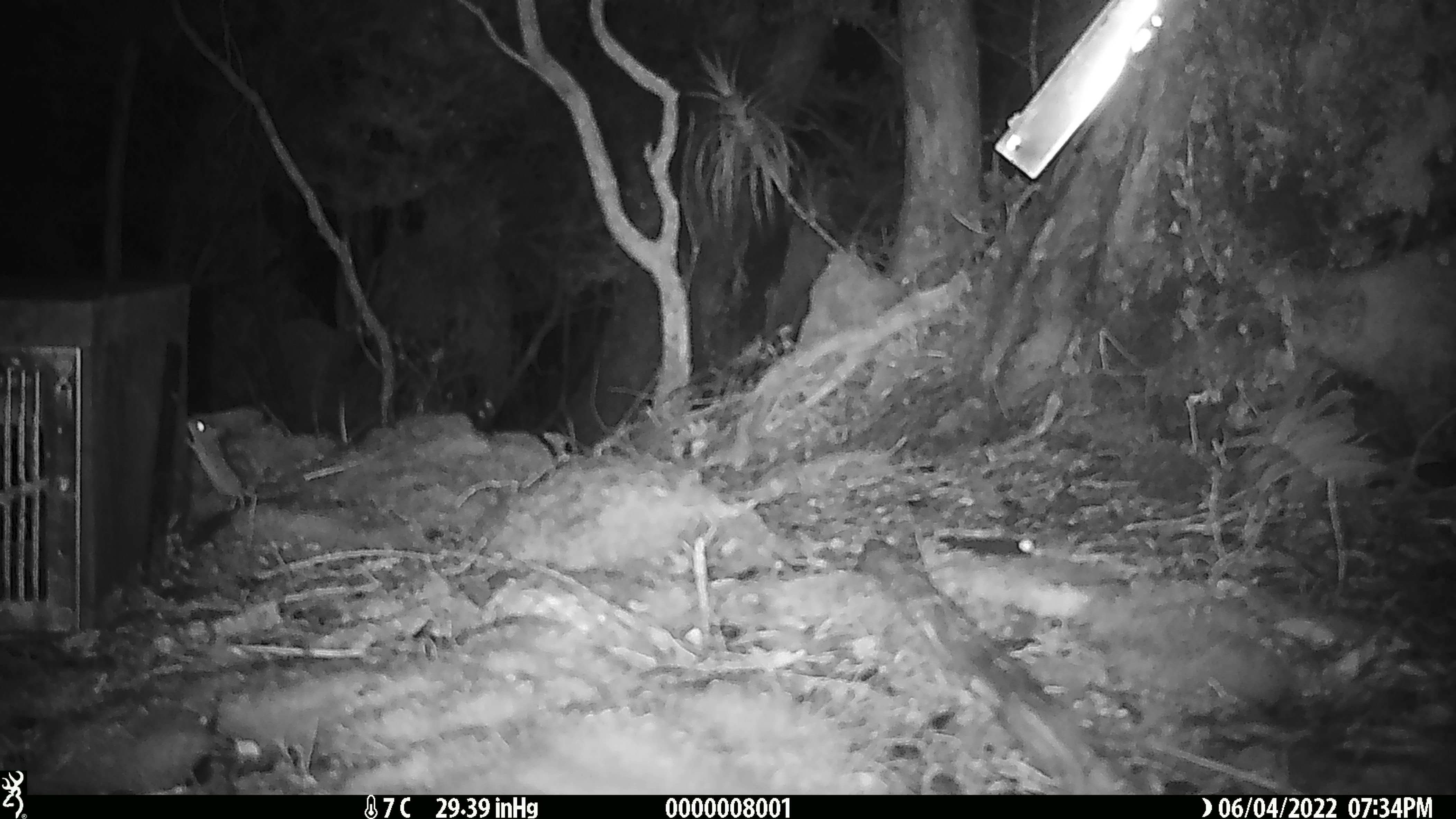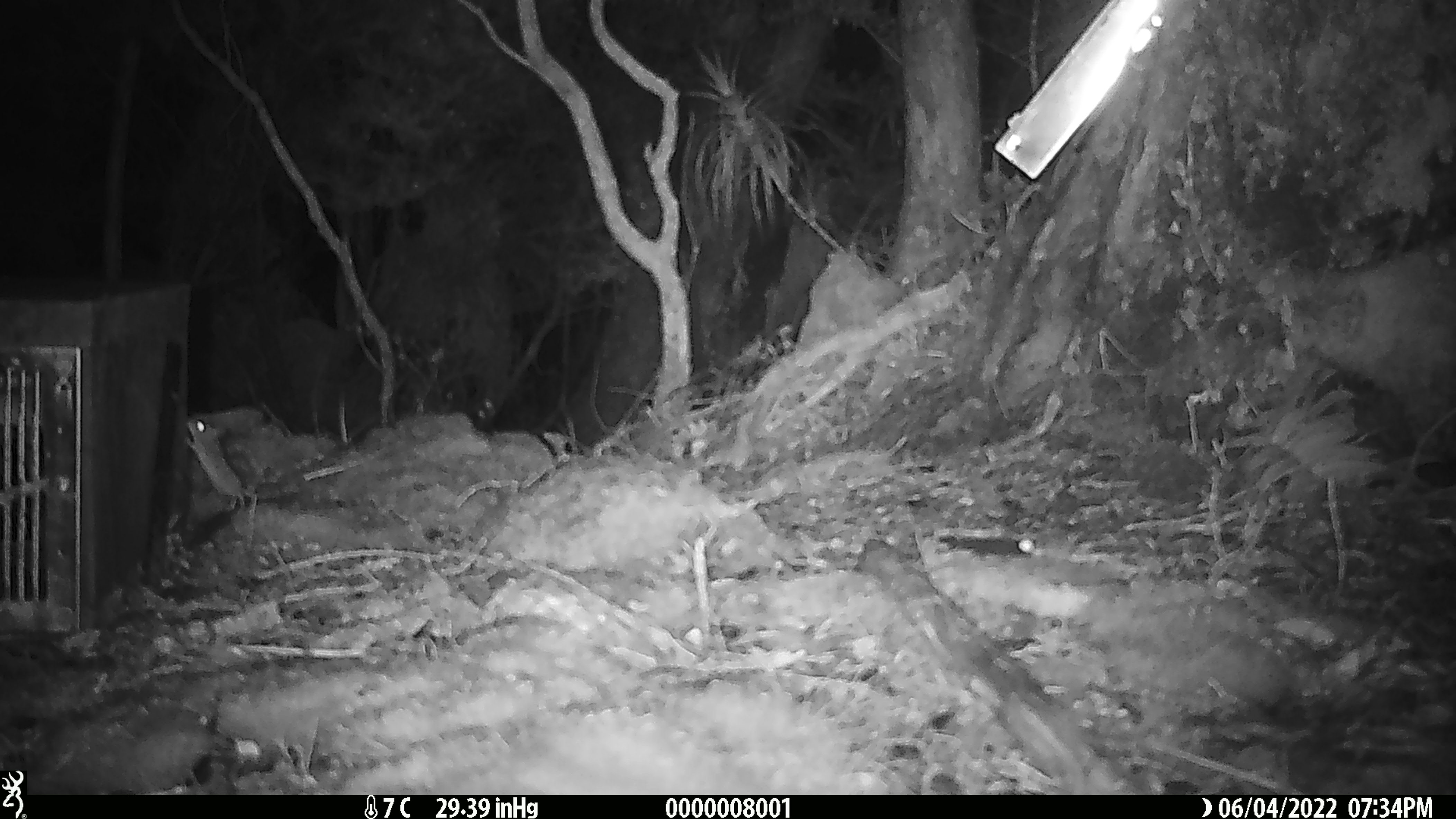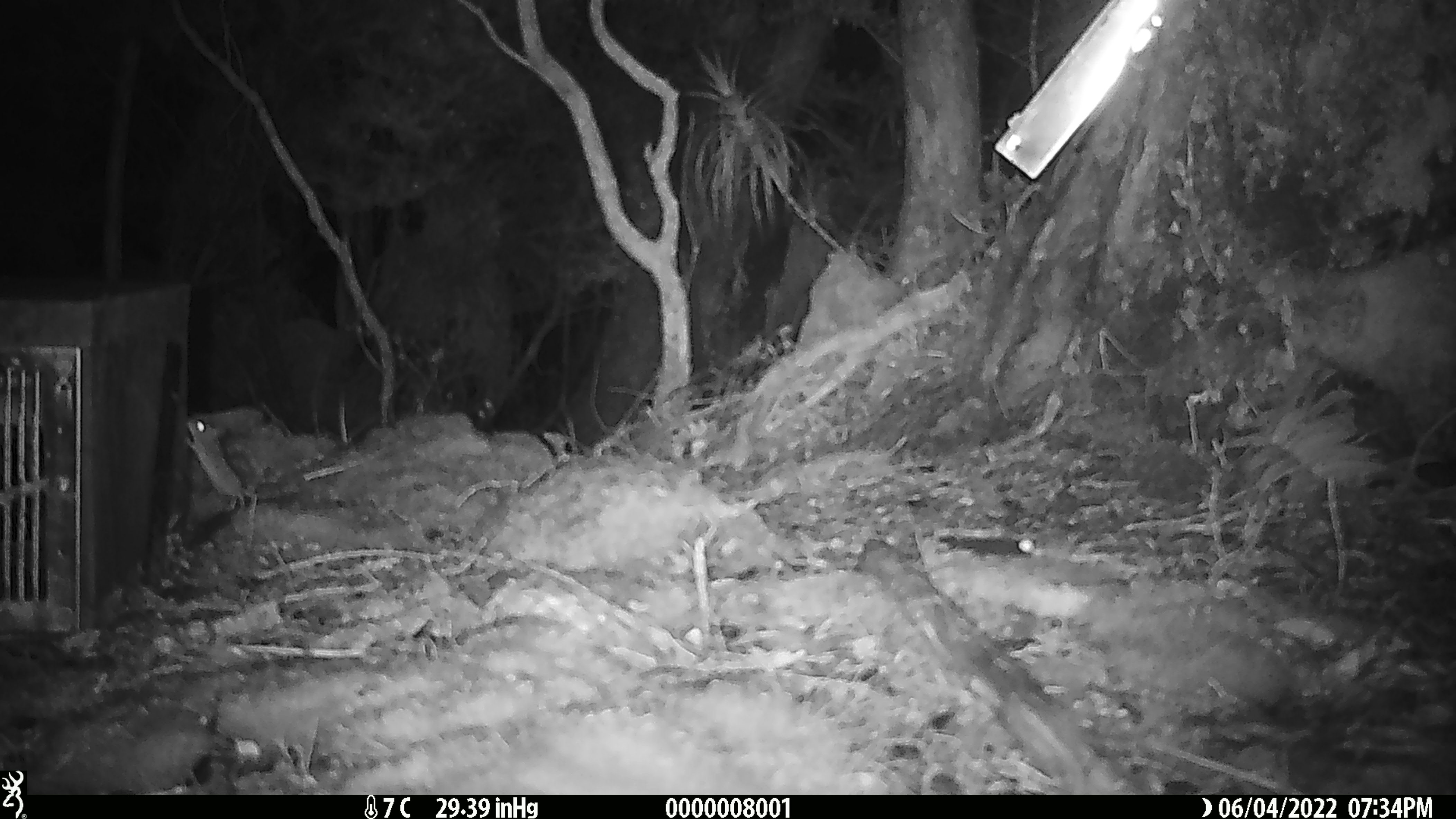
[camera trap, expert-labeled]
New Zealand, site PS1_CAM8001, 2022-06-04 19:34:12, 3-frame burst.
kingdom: Animalia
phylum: Chordata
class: Mammalia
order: Rodentia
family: Muridae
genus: Mus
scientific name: Mus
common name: mouse